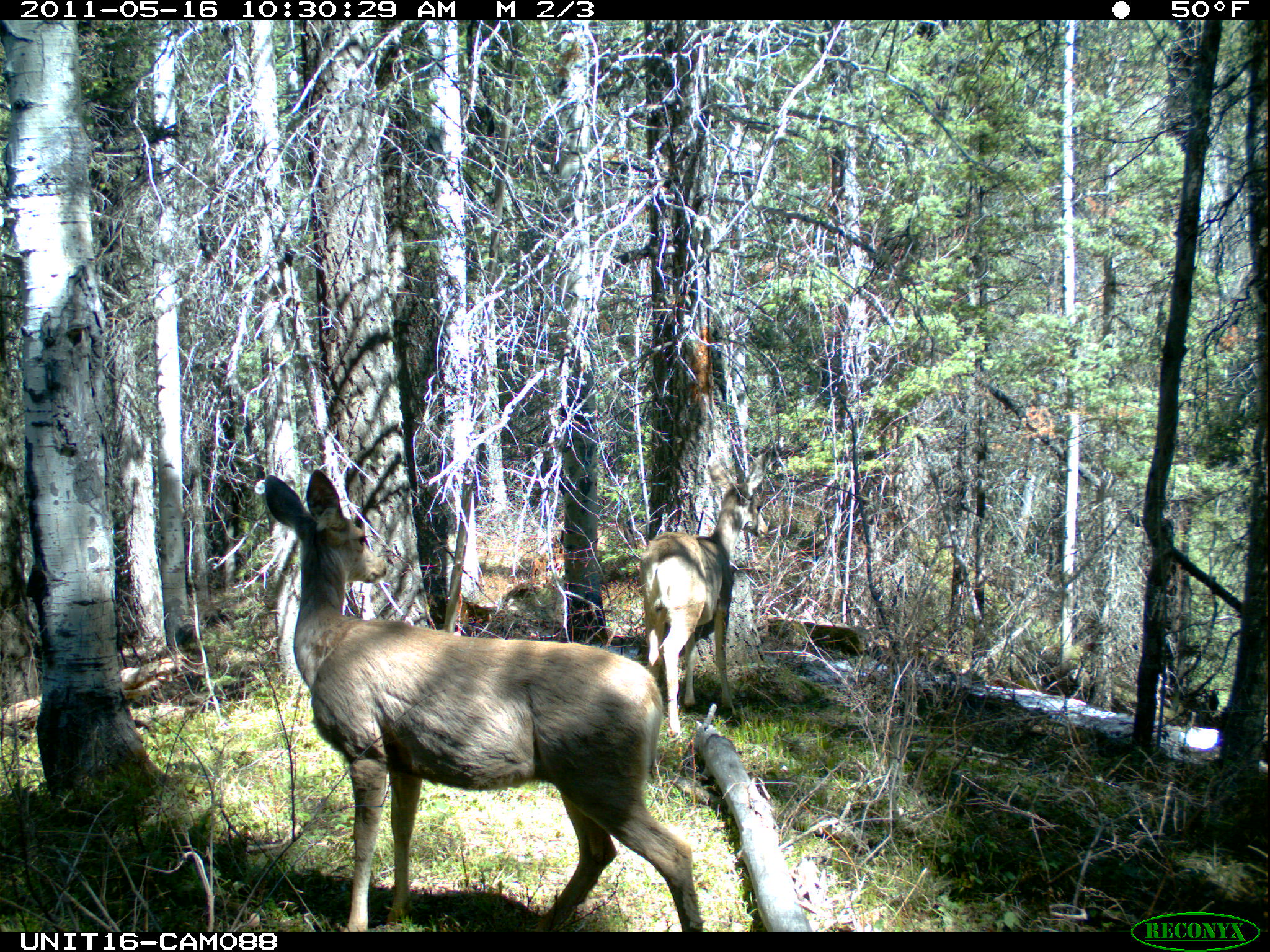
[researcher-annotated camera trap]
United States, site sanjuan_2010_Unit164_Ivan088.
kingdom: Animalia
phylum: Chordata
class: Mammalia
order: Artiodactyla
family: Cervidae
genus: Odocoileus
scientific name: Odocoileus hemionus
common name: mule deer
Odocoileus hemionus (mule deer).